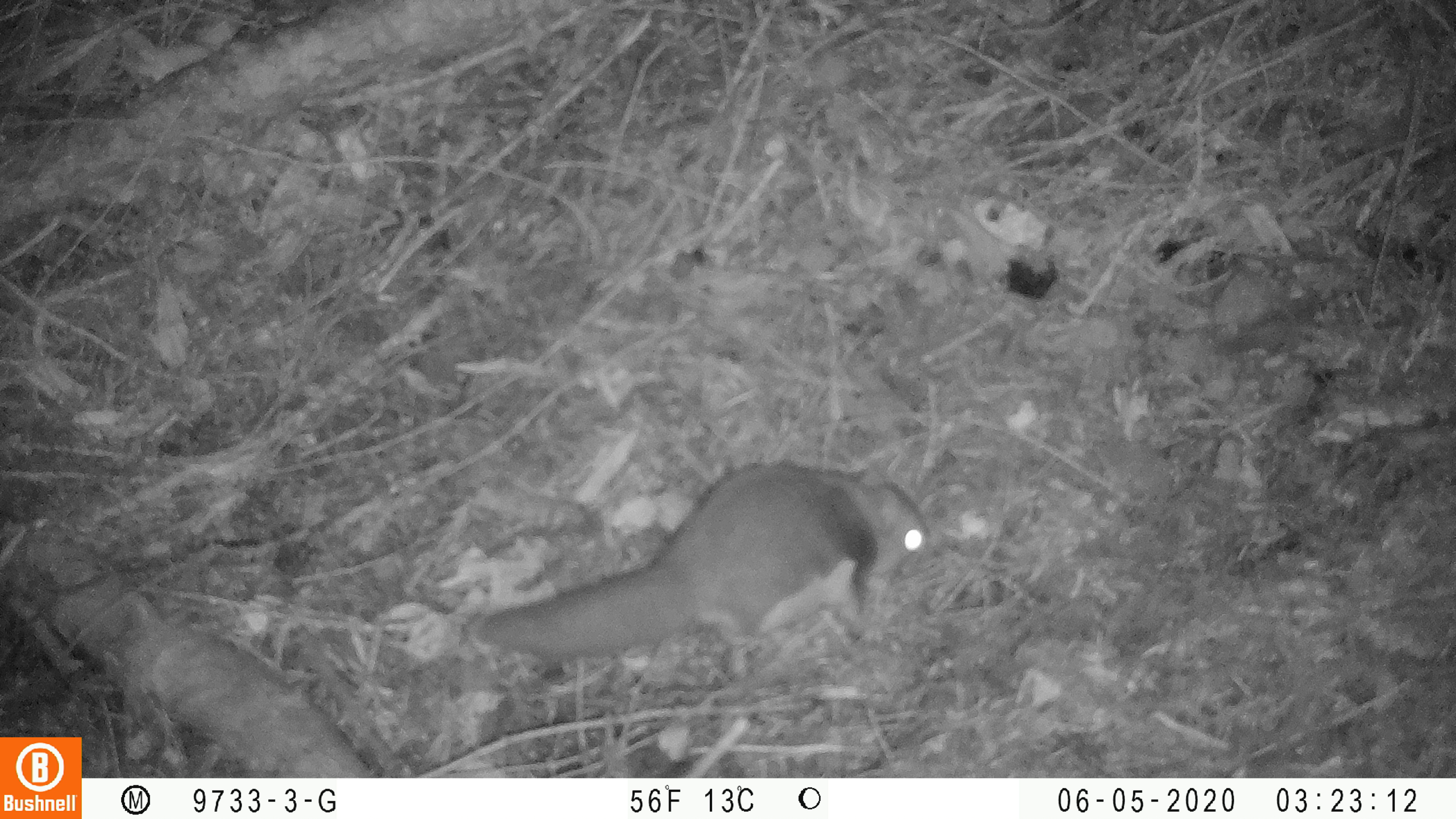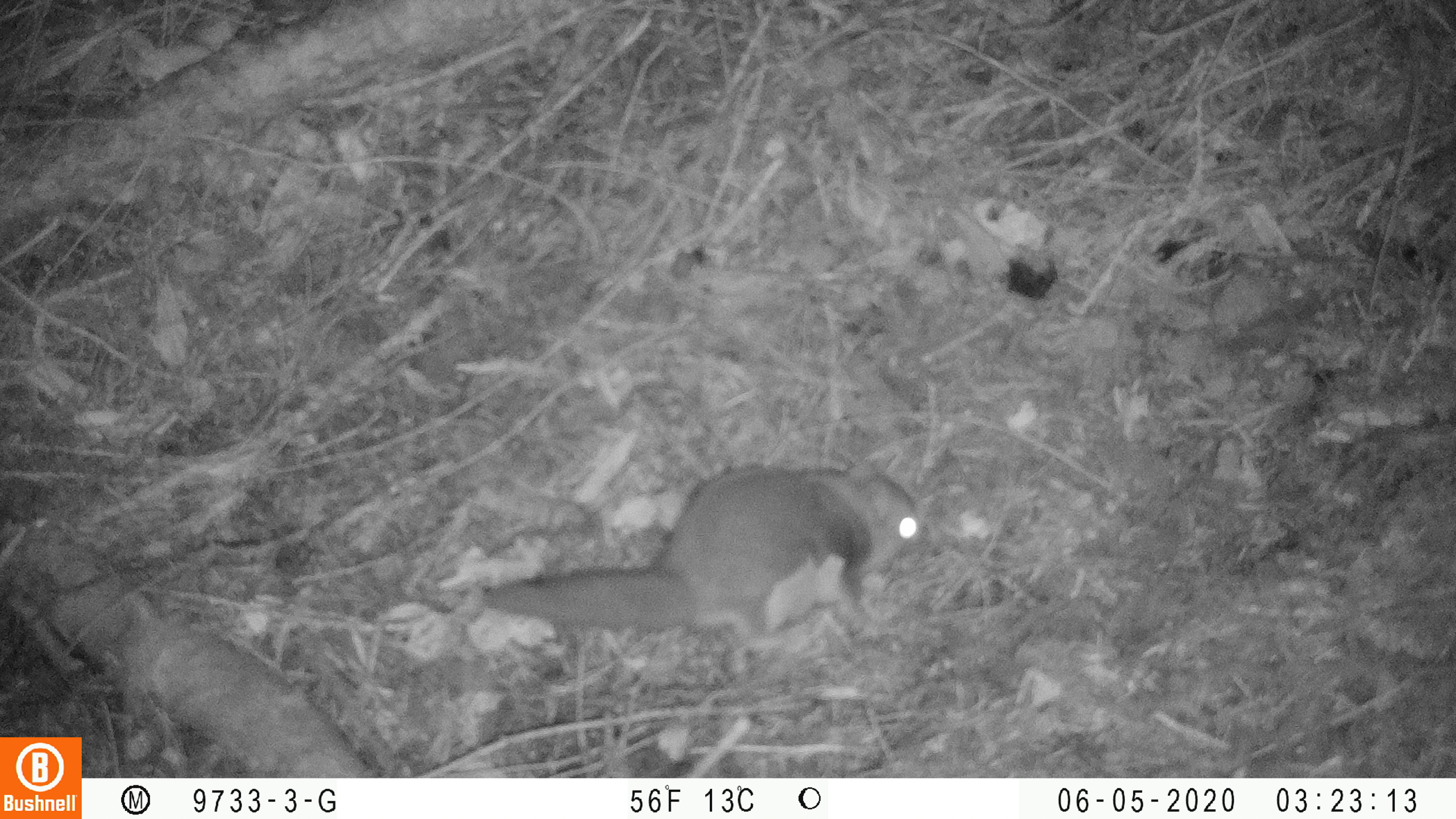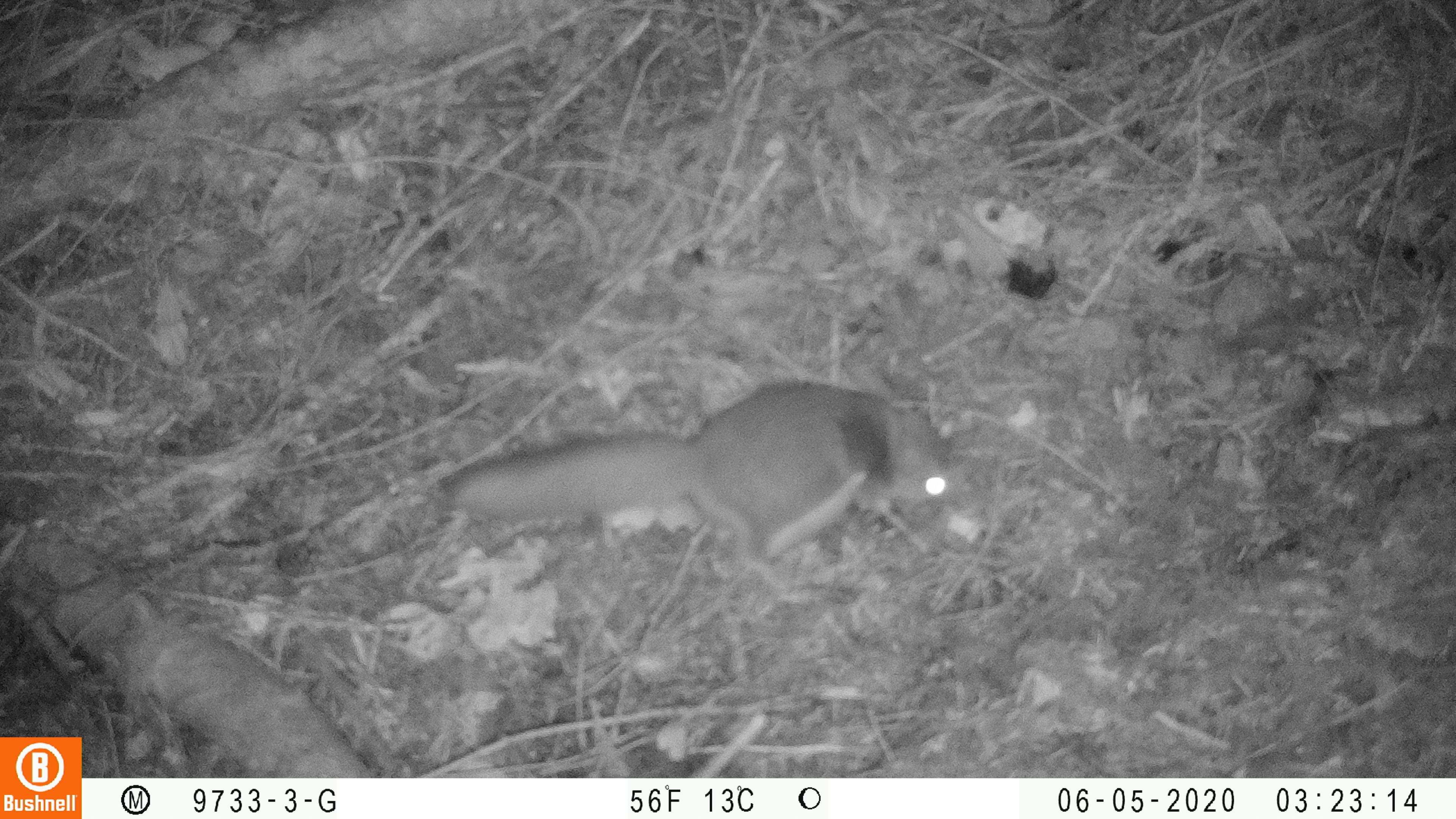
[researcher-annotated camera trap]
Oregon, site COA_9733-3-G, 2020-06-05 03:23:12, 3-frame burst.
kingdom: Animalia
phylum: Chordata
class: Mammalia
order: Rodentia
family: Sciuridae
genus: Glaucomys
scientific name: Glaucomys oregonensis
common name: humboldt's flying squirrel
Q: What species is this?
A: Humboldt's flying squirrel (Glaucomys oregonensis).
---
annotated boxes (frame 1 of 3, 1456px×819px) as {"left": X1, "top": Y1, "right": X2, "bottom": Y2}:
humboldt's flying squirrel: {"left": 461, "top": 452, "right": 944, "bottom": 663}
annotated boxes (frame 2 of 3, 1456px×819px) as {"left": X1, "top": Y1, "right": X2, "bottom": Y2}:
humboldt's flying squirrel: {"left": 471, "top": 449, "right": 935, "bottom": 655}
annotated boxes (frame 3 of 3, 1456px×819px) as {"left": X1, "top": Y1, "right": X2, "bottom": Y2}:
humboldt's flying squirrel: {"left": 427, "top": 363, "right": 973, "bottom": 590}